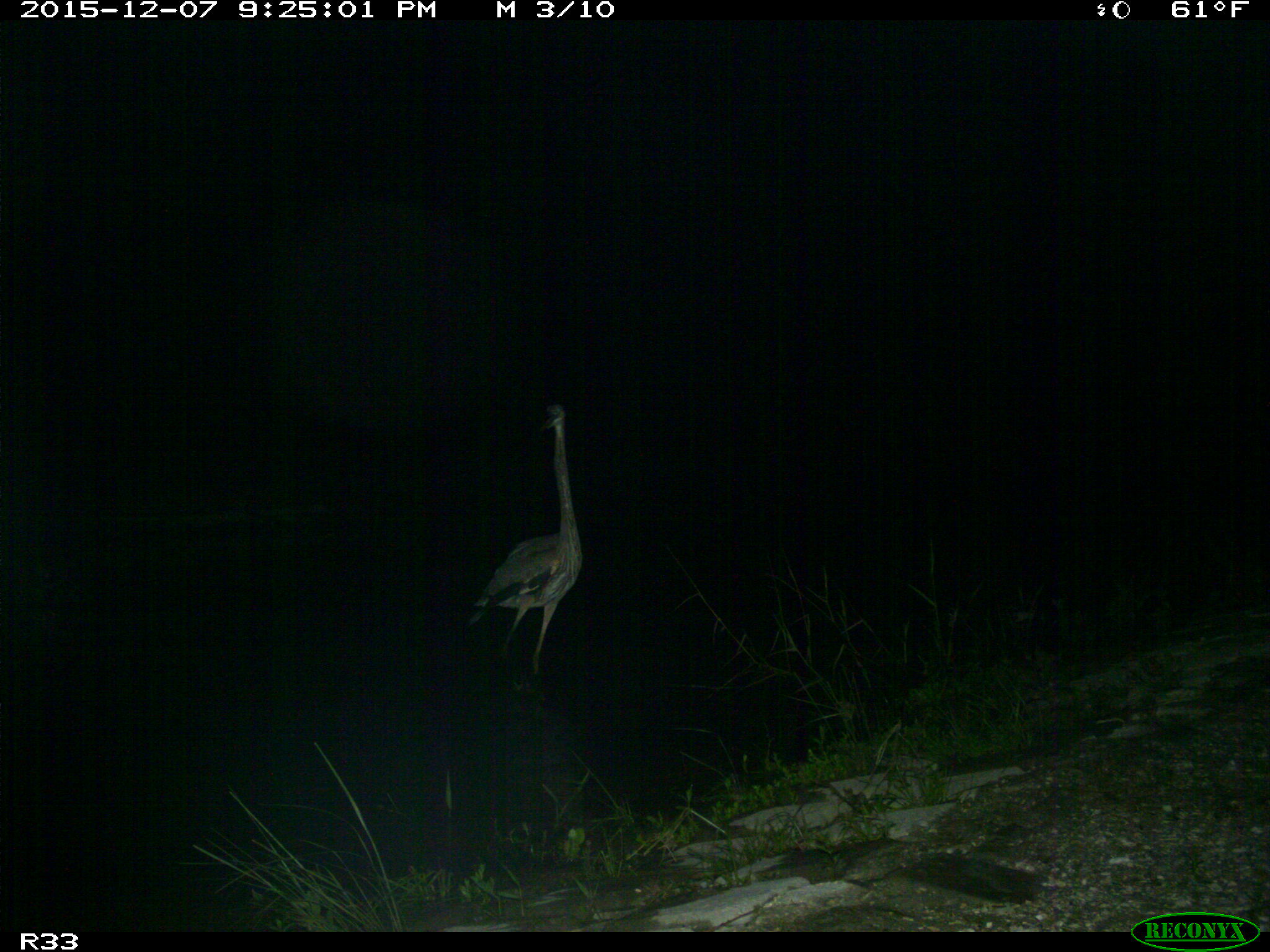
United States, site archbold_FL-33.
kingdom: Animalia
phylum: Chordata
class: Aves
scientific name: Aves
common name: birds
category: unidentified bird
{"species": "unidentified bird (birds) (Aves)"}